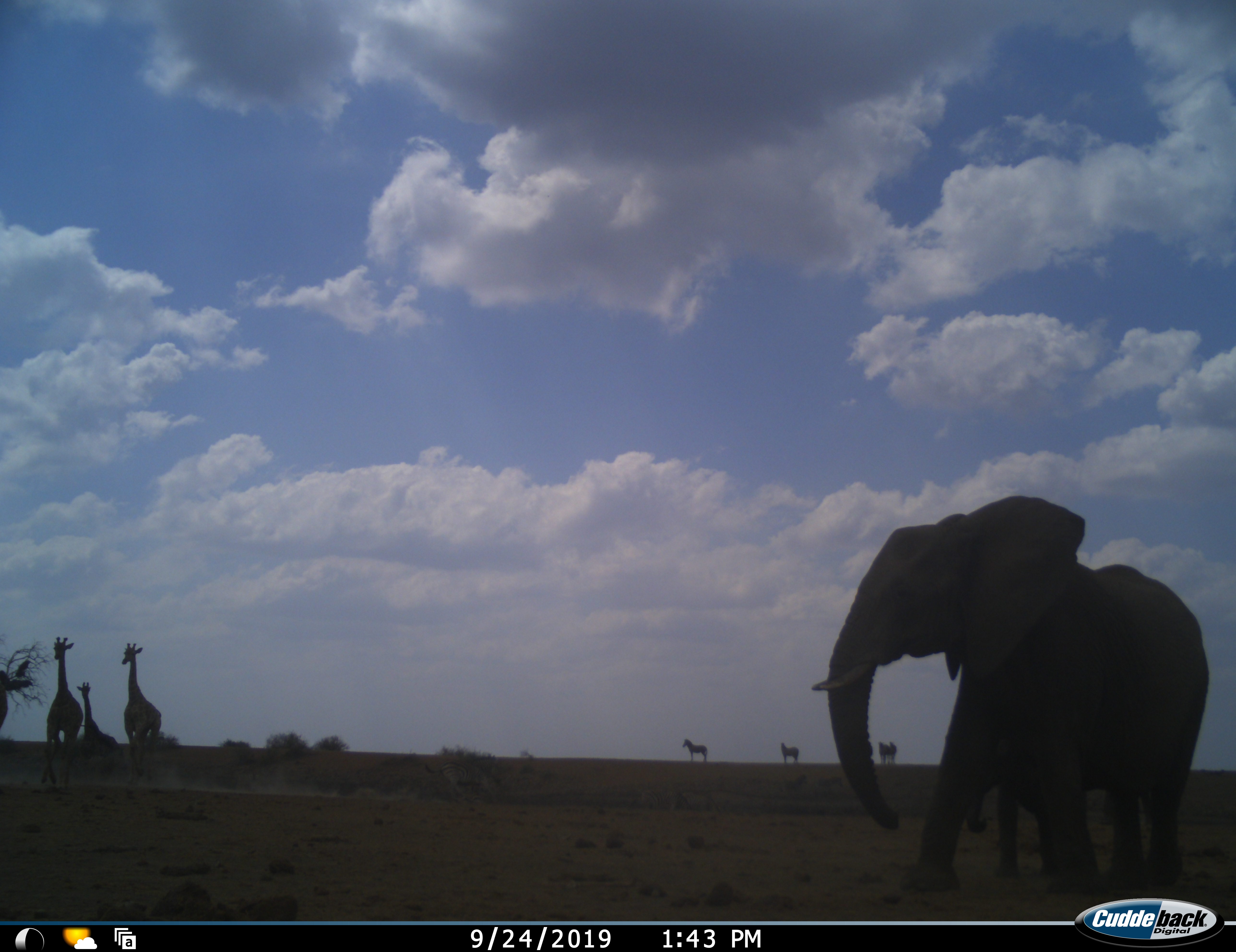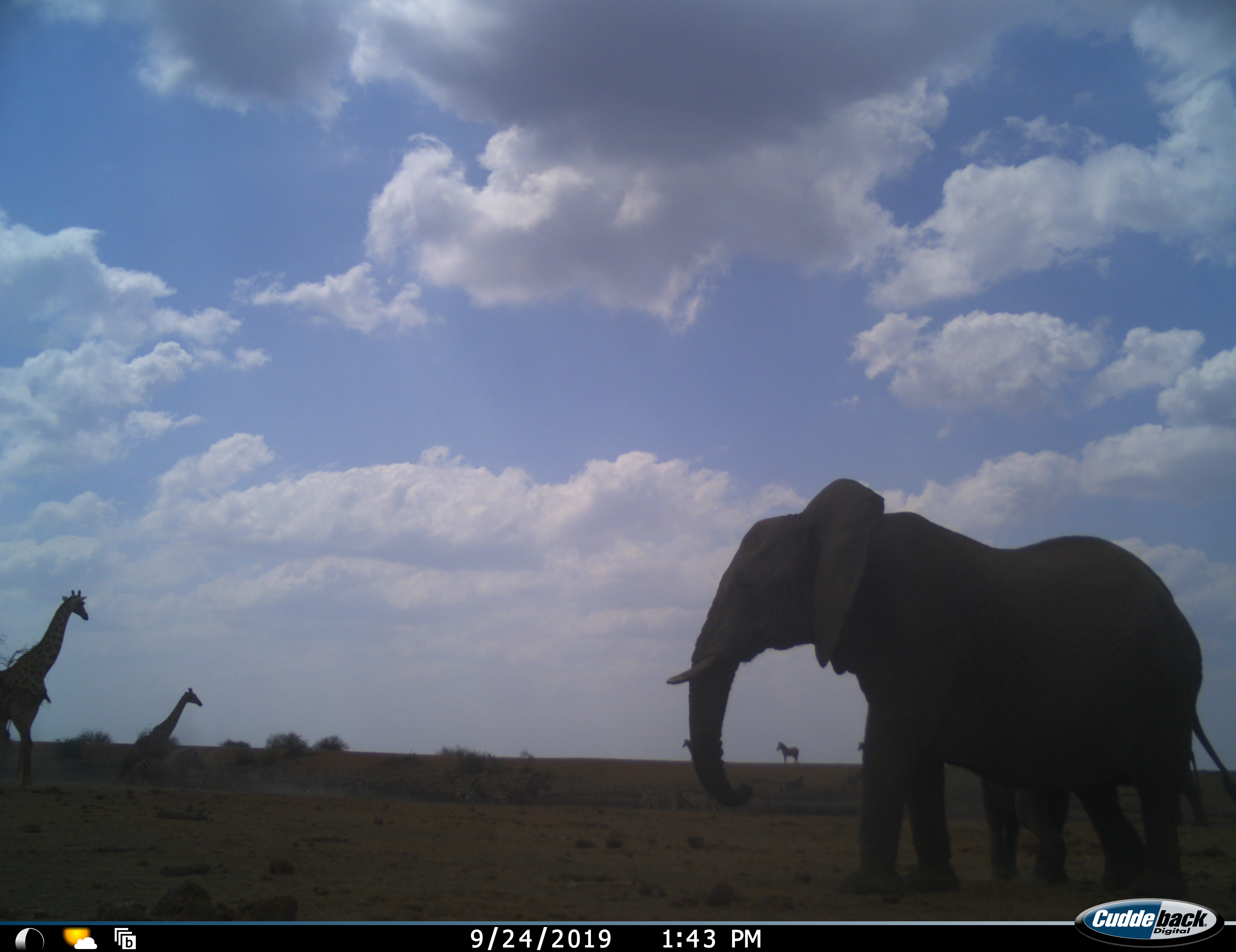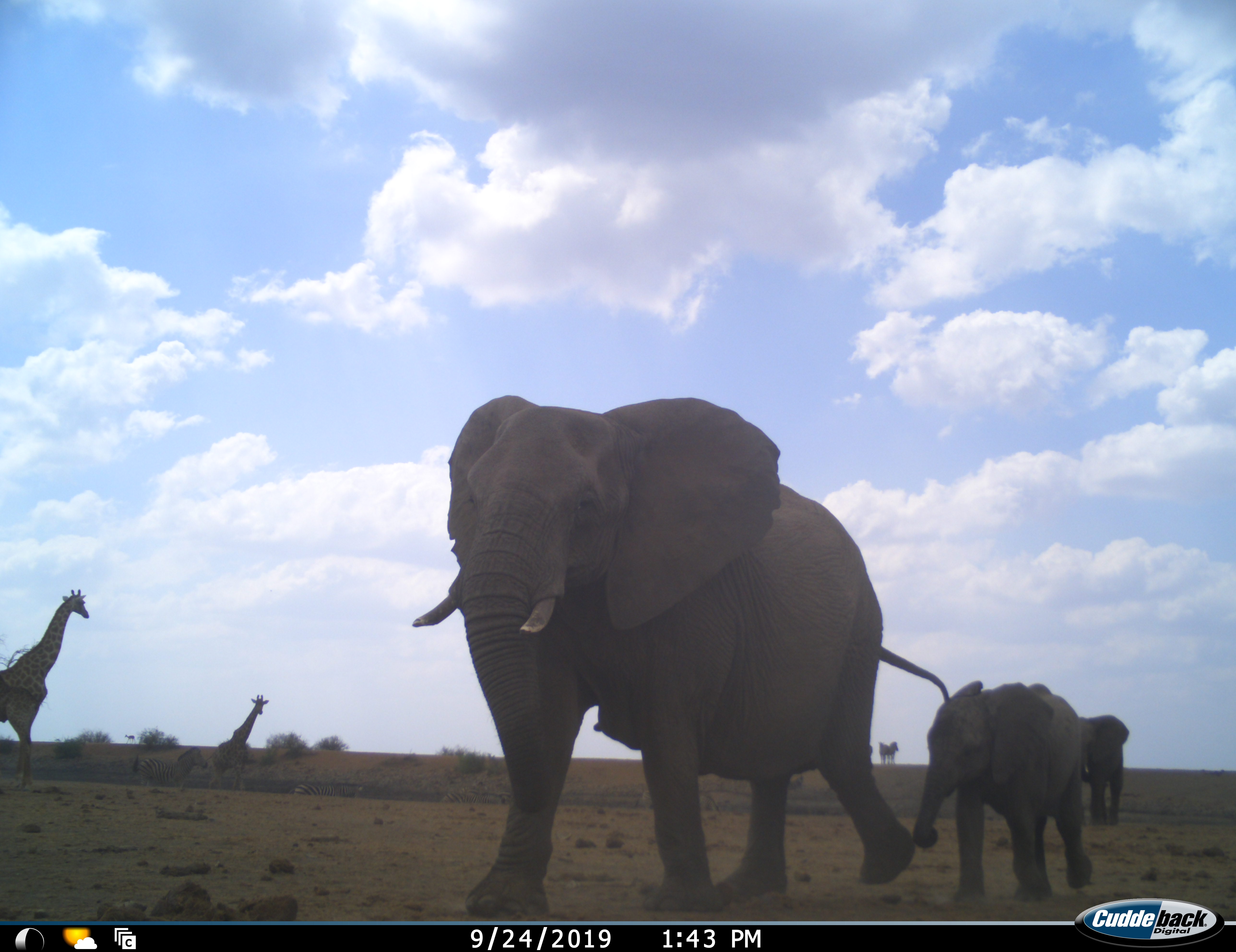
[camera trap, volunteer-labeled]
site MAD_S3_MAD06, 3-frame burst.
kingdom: Animalia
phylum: Chordata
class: Mammalia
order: Proboscidea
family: Elephantidae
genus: Loxodonta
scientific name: Loxodonta africana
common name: african bush elephant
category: elephant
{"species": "elephant (african bush elephant) (Loxodonta africana)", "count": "3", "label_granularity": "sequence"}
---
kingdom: Animalia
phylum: Chordata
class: Mammalia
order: Artiodactyla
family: Giraffidae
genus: Giraffa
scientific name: Giraffa camelopardalis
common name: giraffe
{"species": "giraffe (Giraffa camelopardalis)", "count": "3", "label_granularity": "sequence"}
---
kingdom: Animalia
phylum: Chordata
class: Mammalia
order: Perissodactyla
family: Equidae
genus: Equus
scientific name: Equus quagga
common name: plains zebra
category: zebraplains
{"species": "zebraplains (plains zebra) (Equus quagga)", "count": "4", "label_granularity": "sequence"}